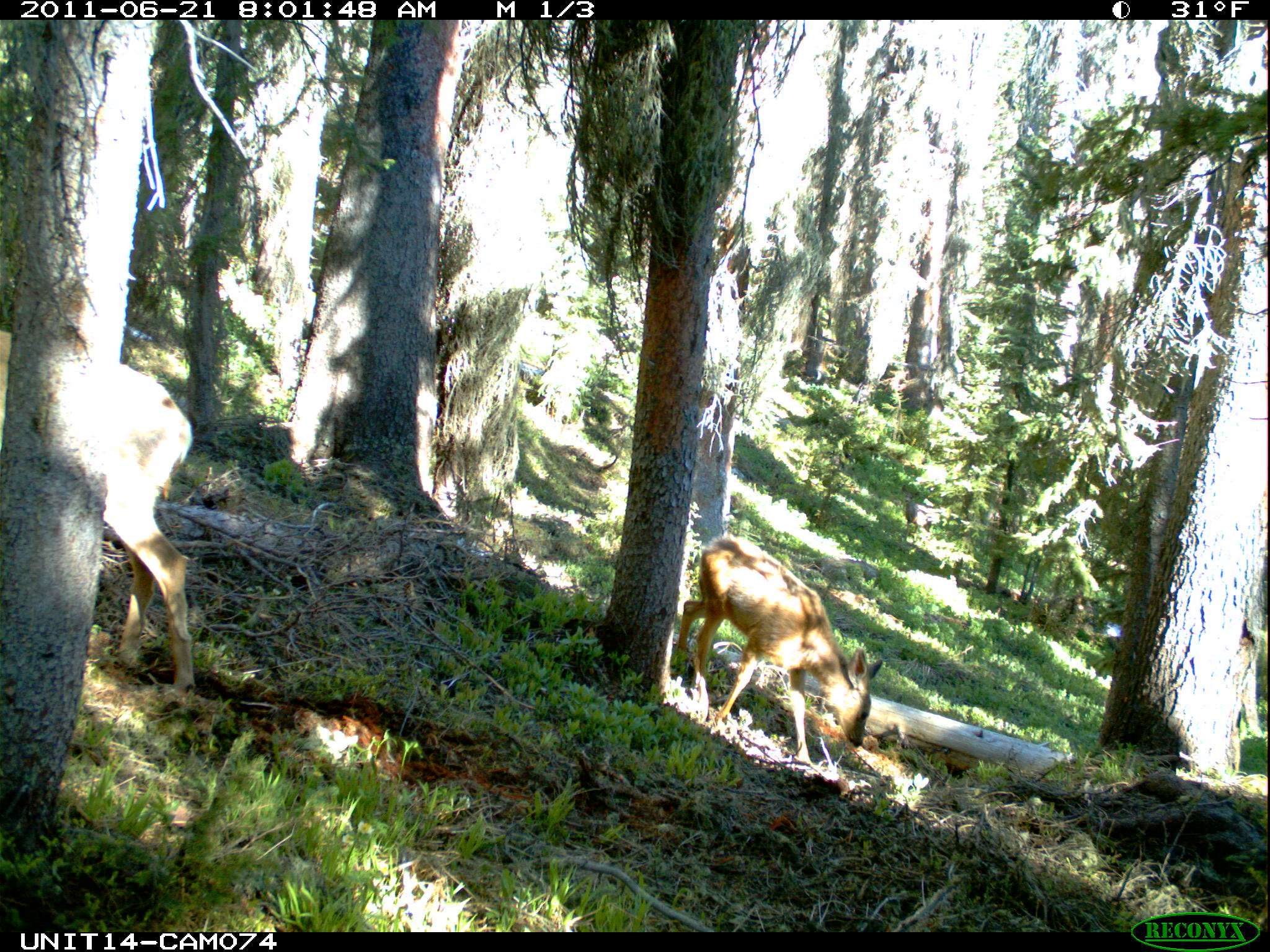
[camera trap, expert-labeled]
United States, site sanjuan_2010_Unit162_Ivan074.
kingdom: Animalia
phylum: Chordata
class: Mammalia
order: Artiodactyla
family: Cervidae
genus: Odocoileus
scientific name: Odocoileus hemionus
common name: mule deer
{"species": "Odocoileus hemionus (mule deer)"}